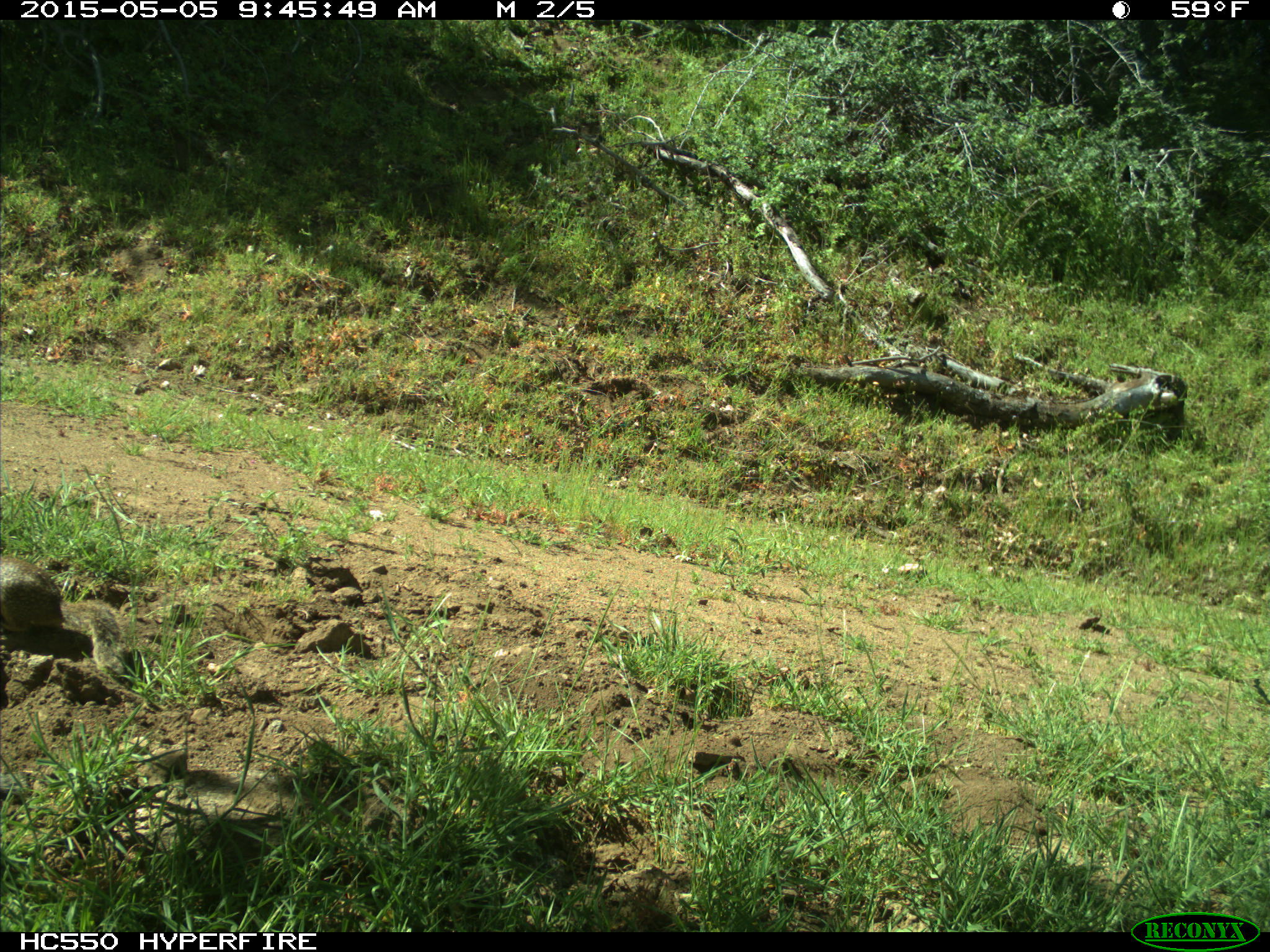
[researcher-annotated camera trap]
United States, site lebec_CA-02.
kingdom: Animalia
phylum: Chordata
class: Mammalia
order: Rodentia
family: Sciuridae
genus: Otospermophilus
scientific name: Otospermophilus beecheyi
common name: california ground squirrel